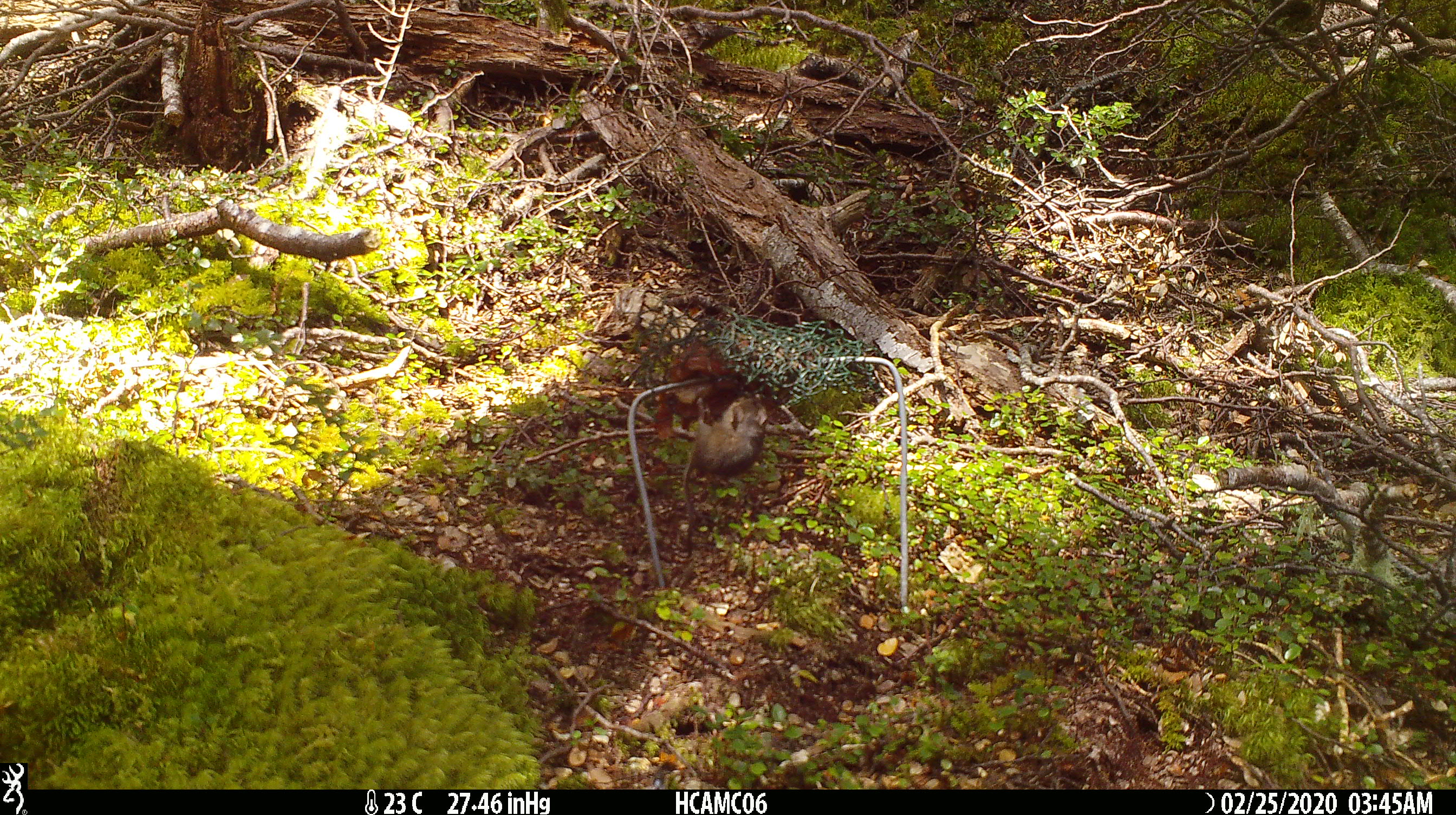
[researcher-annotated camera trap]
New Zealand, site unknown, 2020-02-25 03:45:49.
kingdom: Animalia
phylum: Chordata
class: Mammalia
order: Rodentia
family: Muridae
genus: Mus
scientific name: Mus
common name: mouse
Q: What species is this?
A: Mouse (Mus).